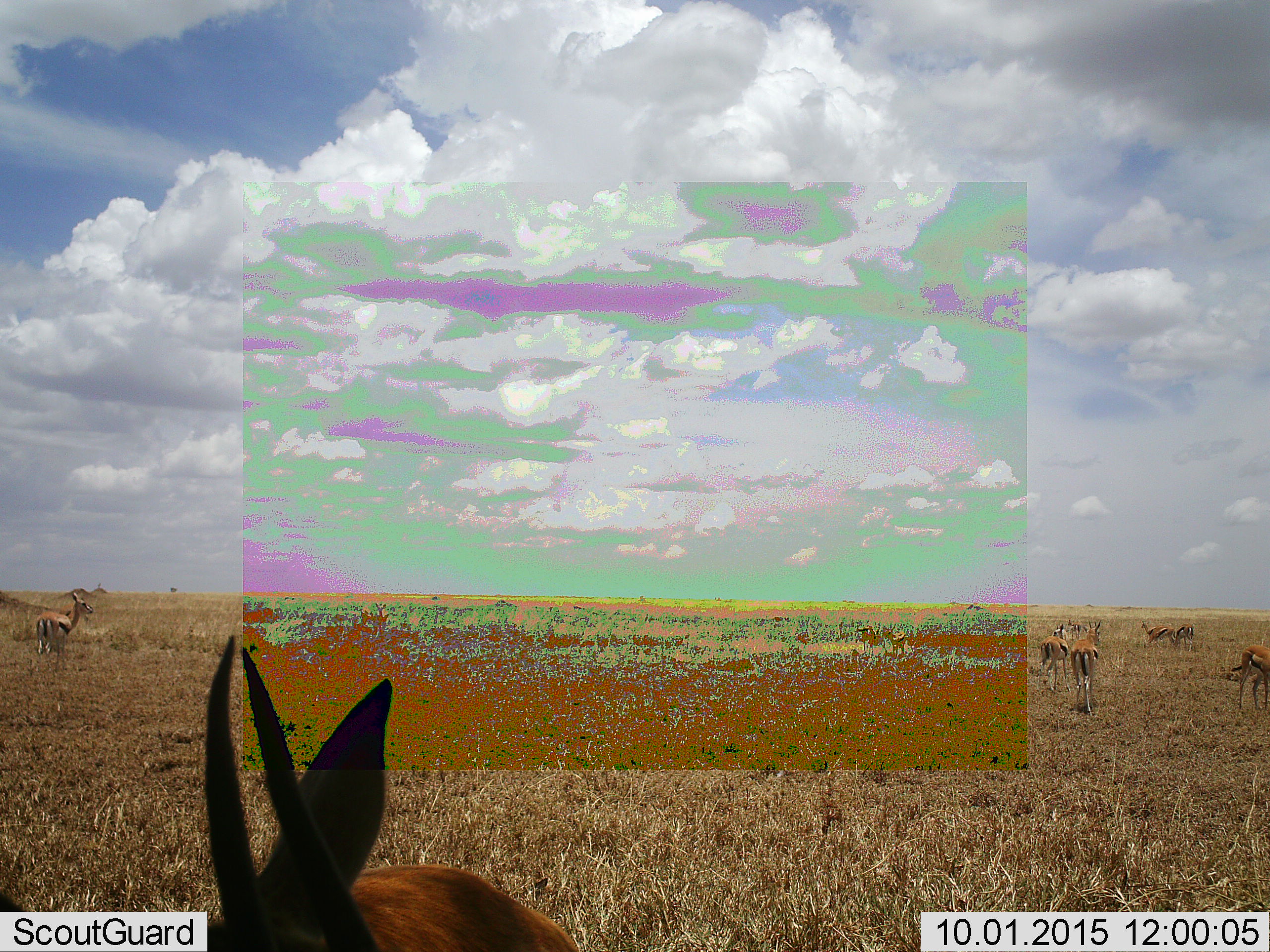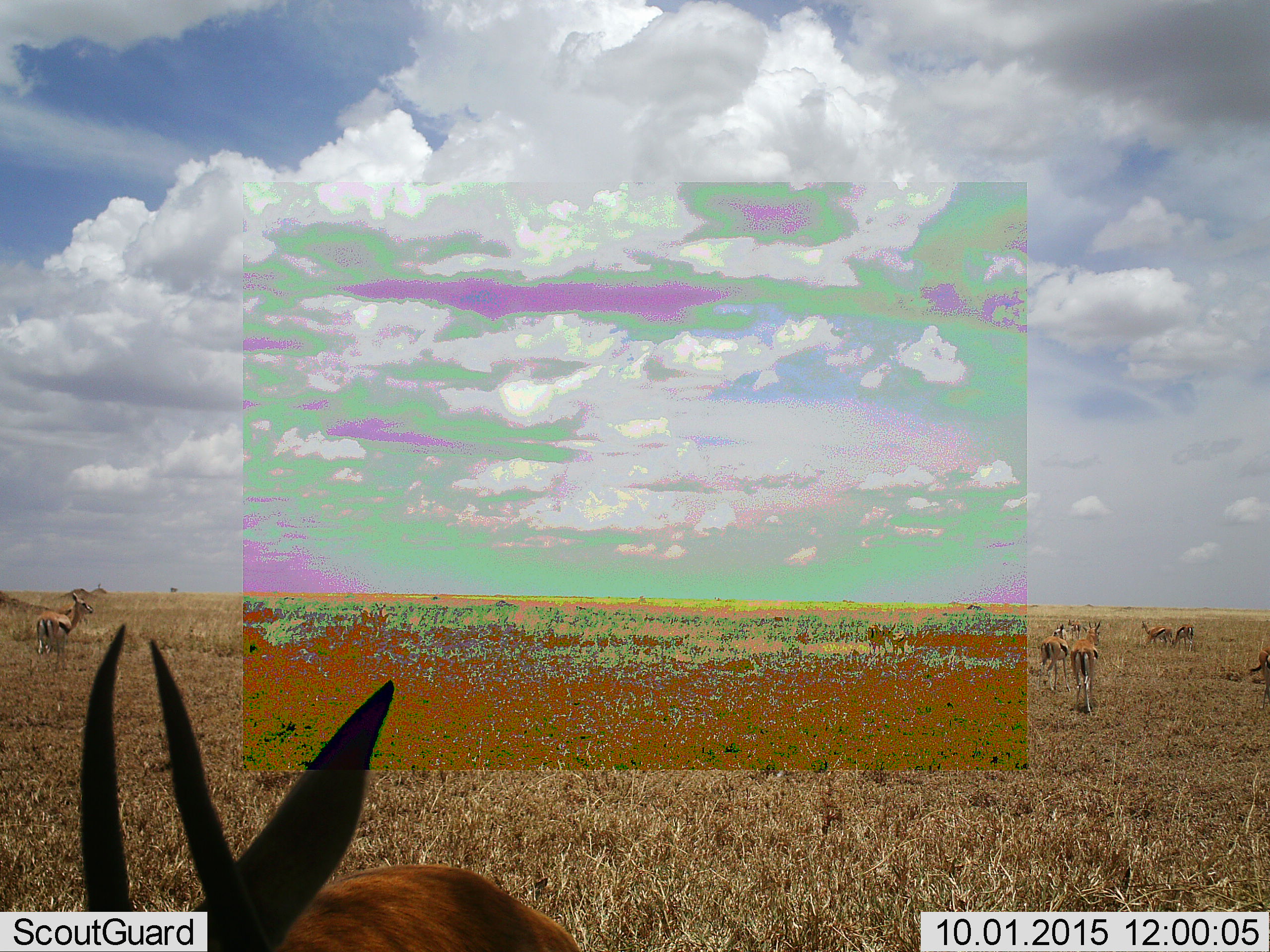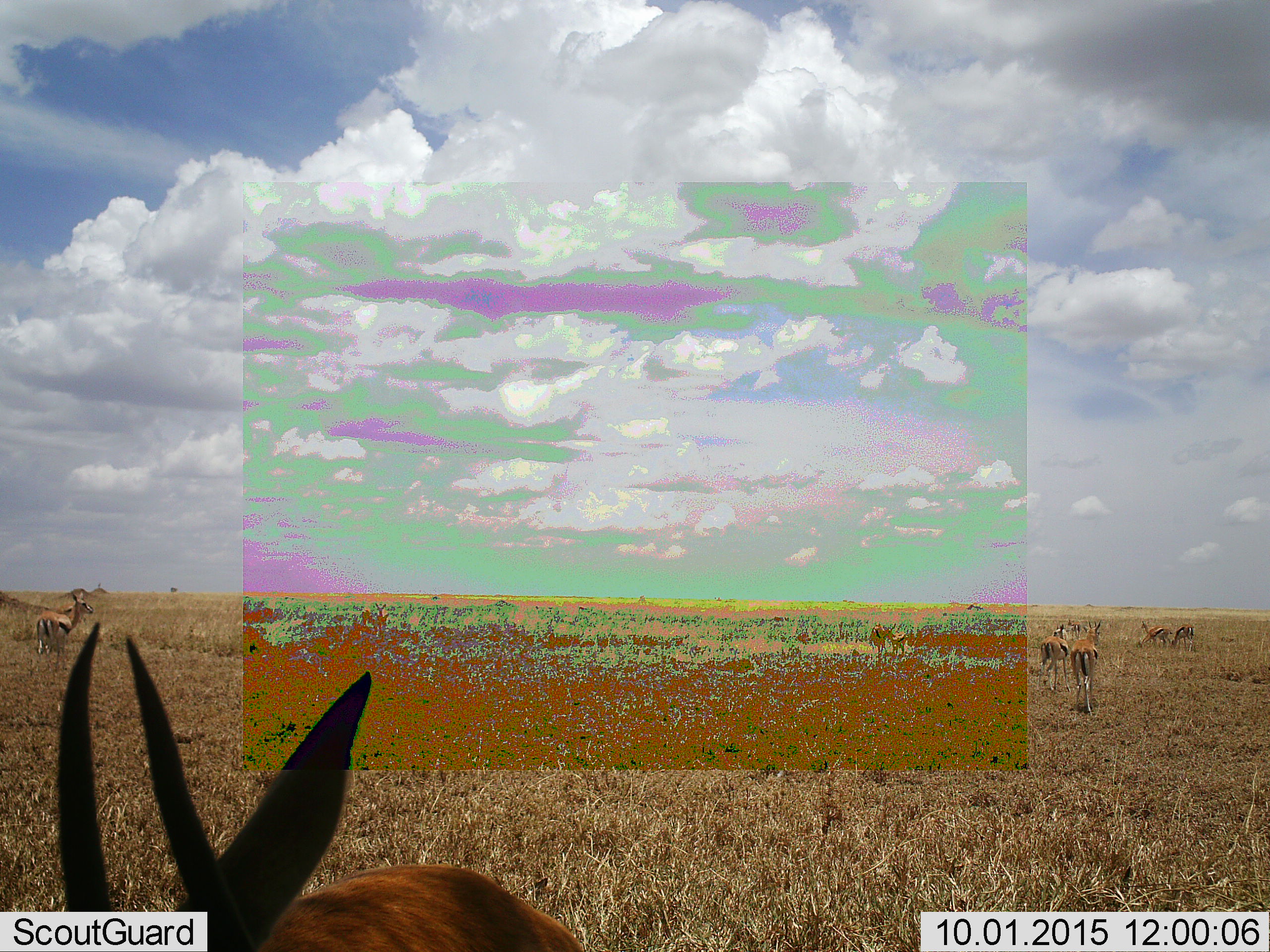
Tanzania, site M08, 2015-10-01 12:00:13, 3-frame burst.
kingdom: Animalia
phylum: Chordata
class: Mammalia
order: Artiodactyla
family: Bovidae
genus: Eudorcas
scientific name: Eudorcas thomsonii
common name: thomson's gazelle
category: gazellethomsons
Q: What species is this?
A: Gazellethomsons (thomson's gazelle) (Eudorcas thomsonii).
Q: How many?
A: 10.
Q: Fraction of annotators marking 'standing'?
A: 100%.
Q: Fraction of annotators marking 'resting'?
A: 0%.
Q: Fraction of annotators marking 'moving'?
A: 33%.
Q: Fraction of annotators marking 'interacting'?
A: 0%.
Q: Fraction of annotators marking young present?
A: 0%.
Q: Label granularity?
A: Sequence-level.